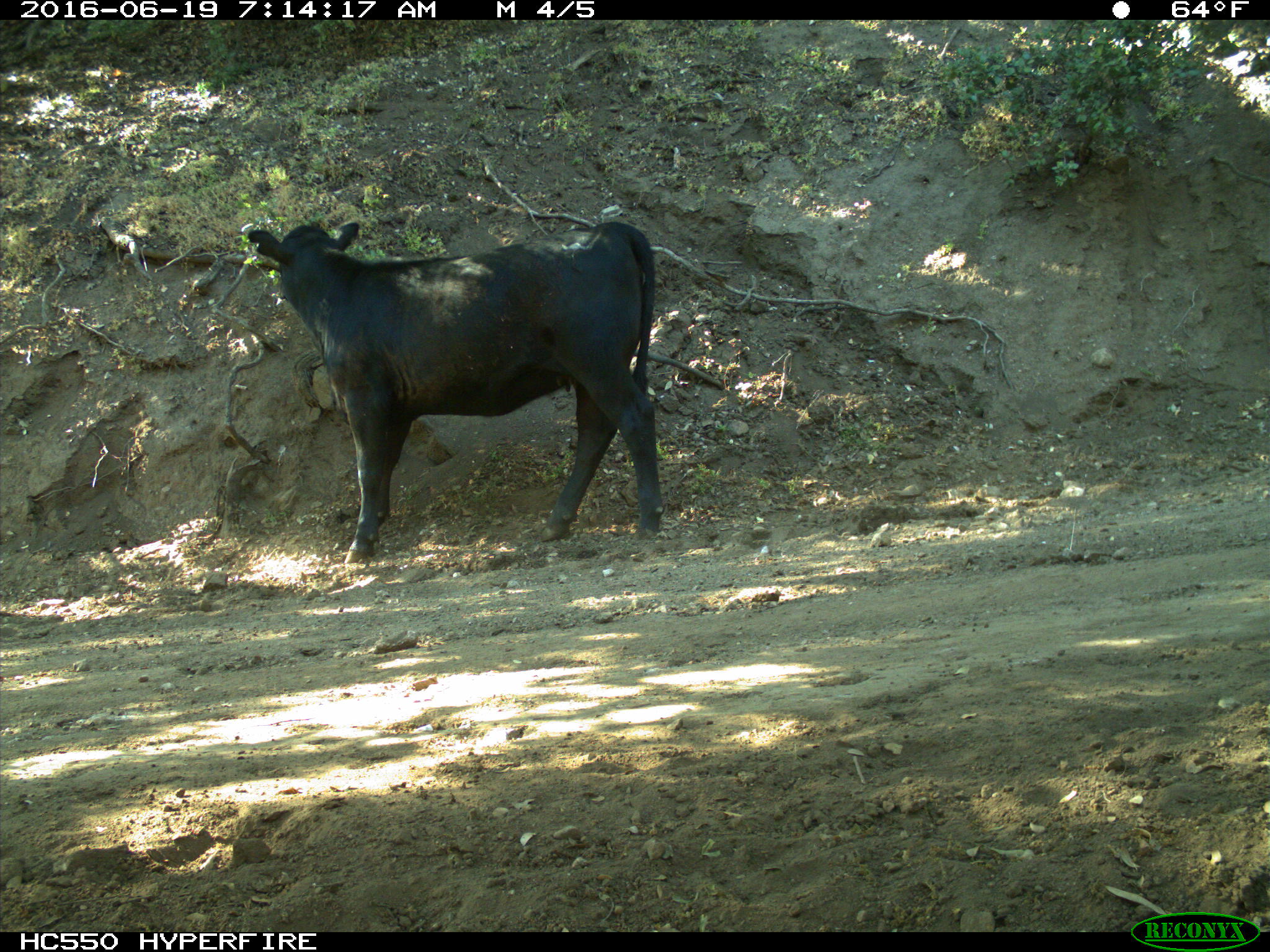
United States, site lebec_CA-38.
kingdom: Animalia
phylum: Chordata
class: Mammalia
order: Artiodactyla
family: Bovidae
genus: Bos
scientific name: Bos taurus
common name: domestic cow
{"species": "Bos taurus (domestic cow)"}